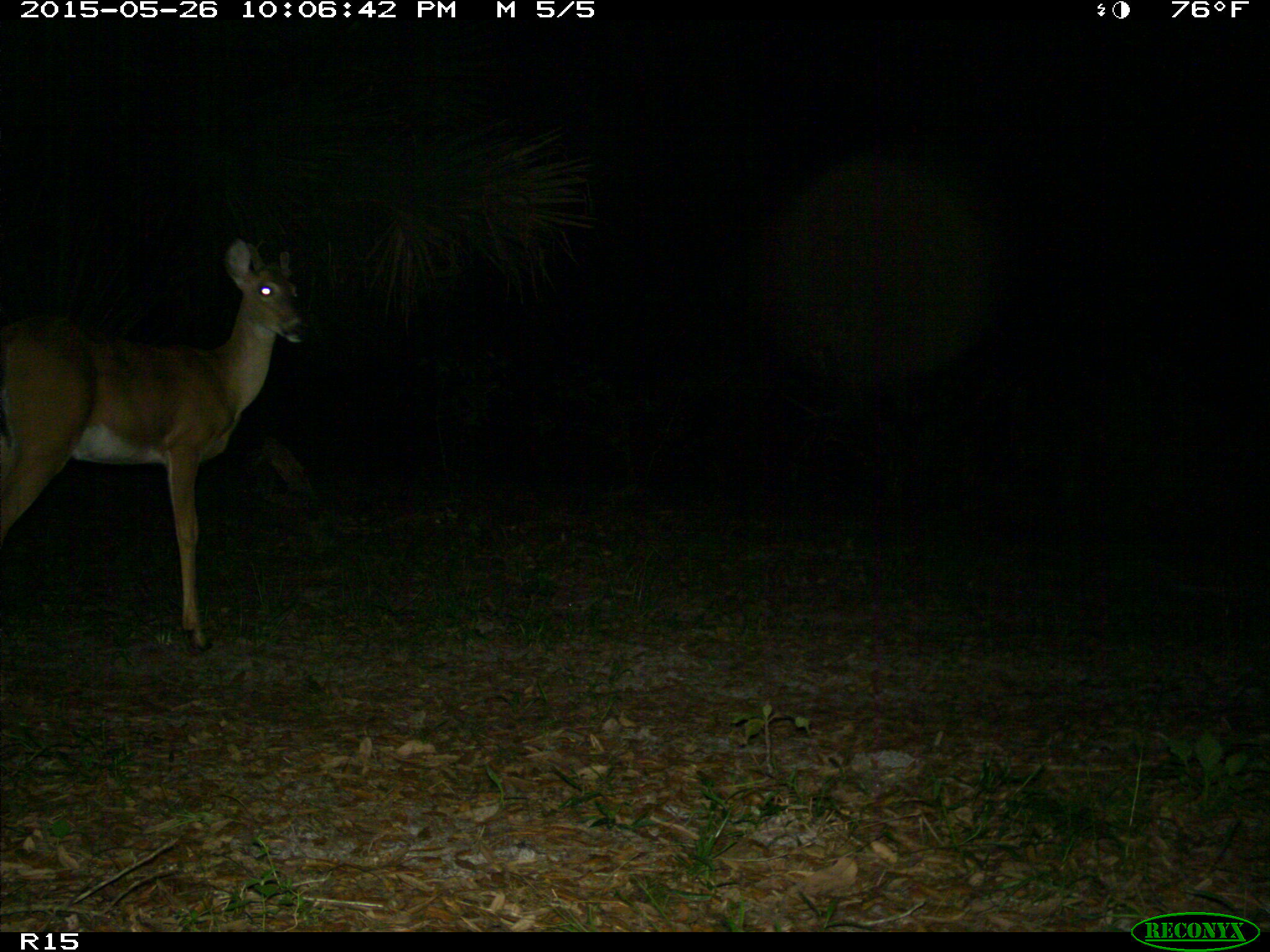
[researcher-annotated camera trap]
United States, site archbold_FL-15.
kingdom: Animalia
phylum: Chordata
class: Mammalia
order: Artiodactyla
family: Cervidae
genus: Odocoileus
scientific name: Odocoileus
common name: deer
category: unidentified deer